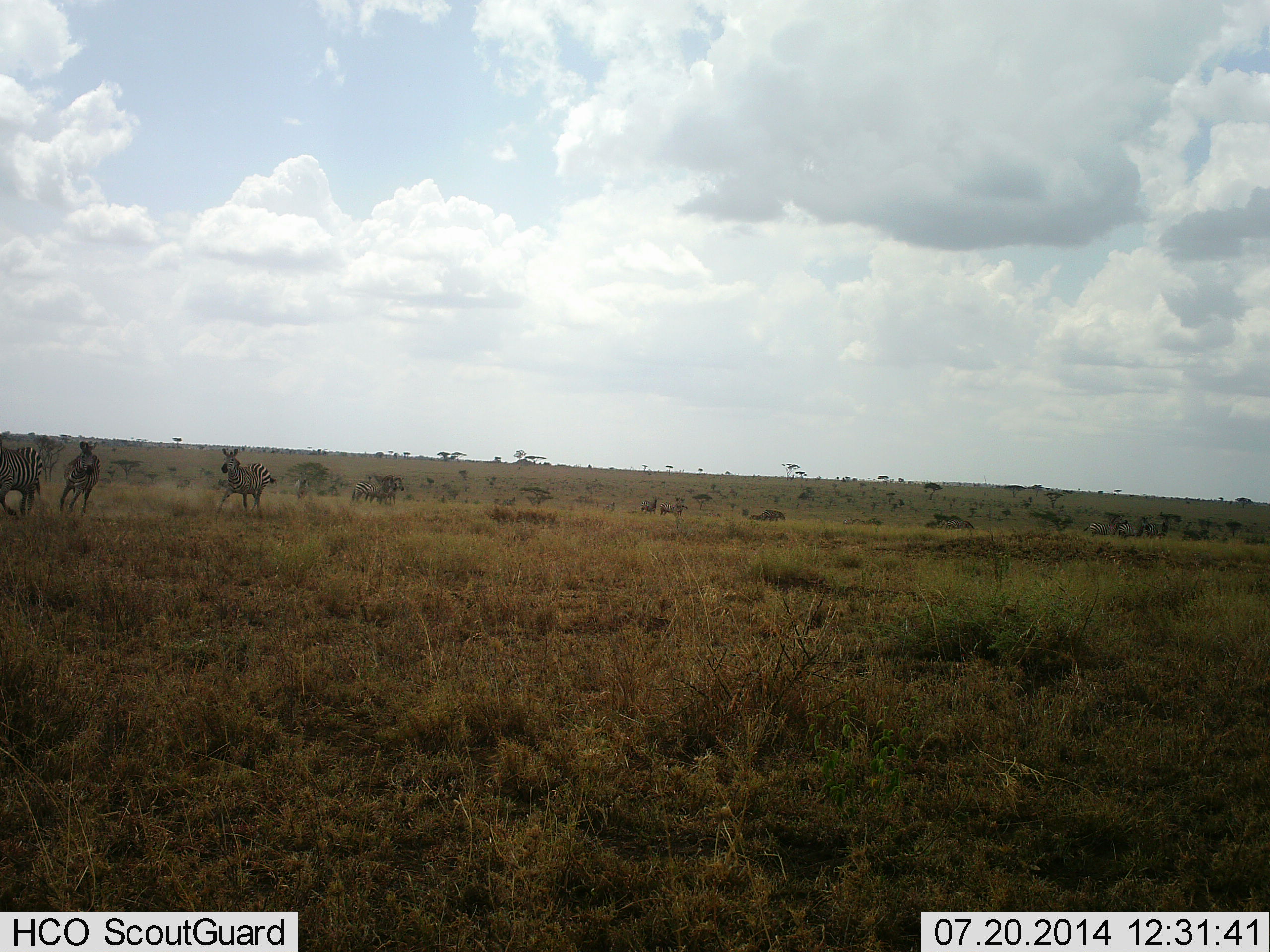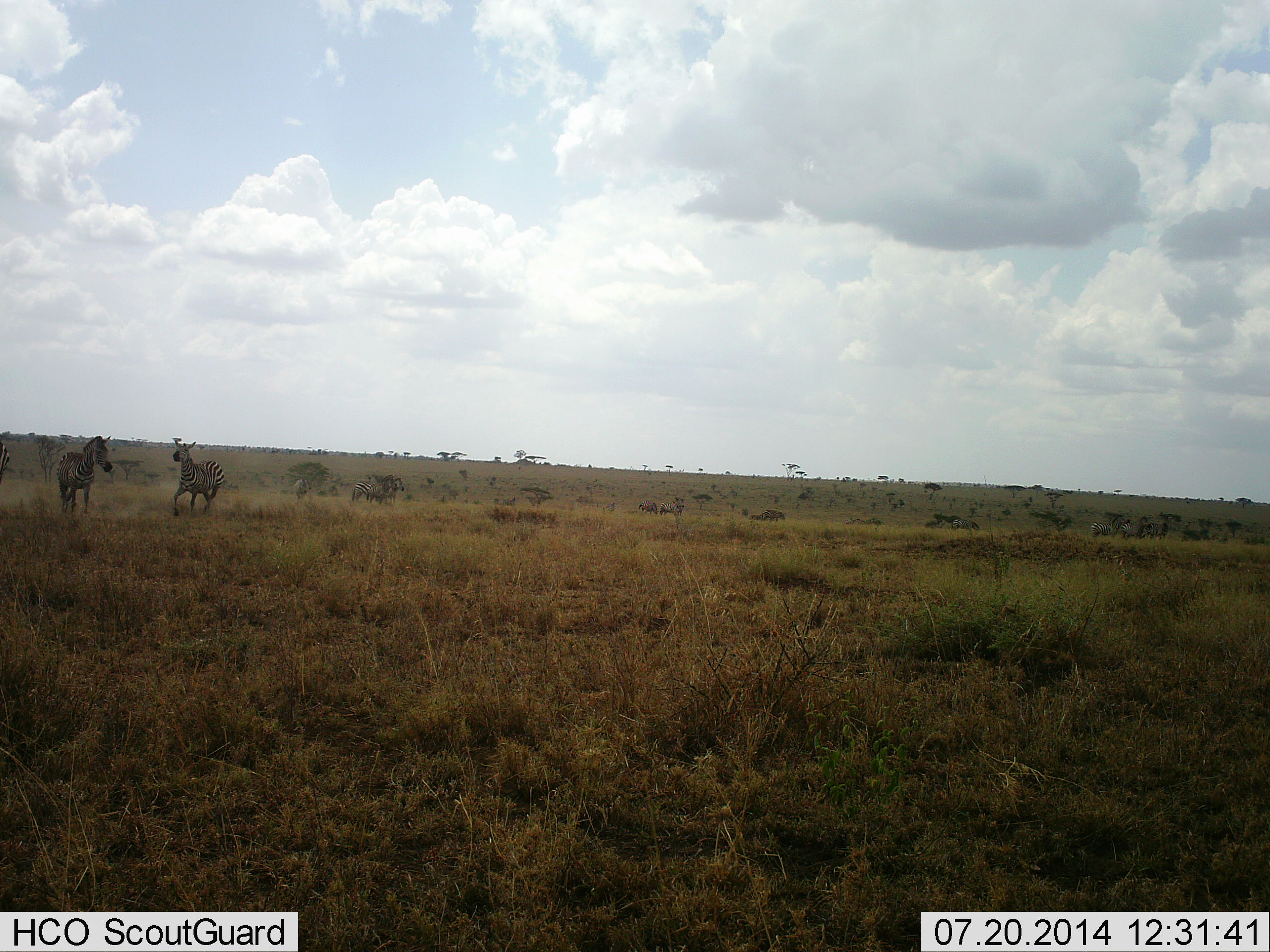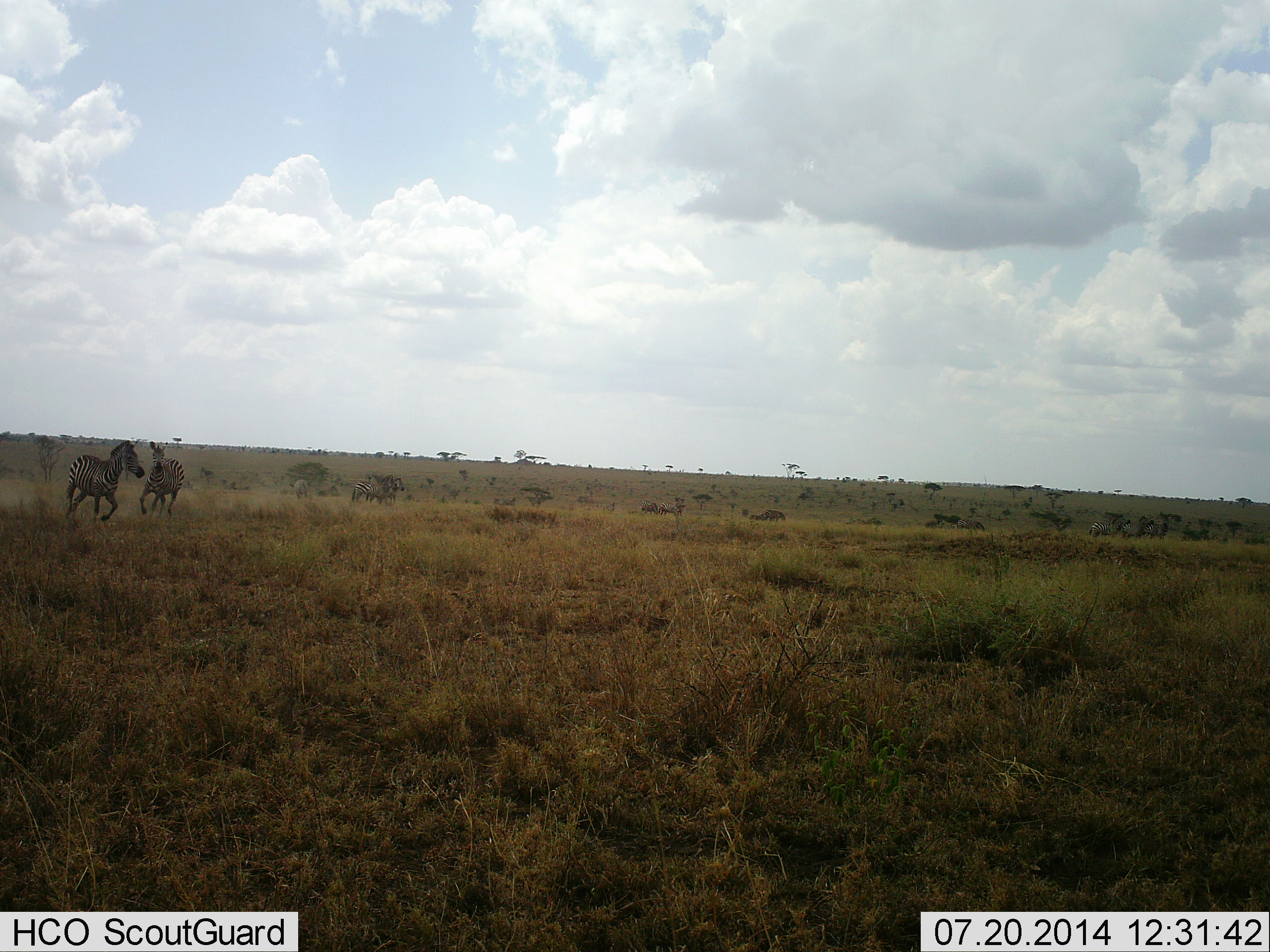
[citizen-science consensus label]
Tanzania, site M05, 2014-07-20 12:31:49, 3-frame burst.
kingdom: Animalia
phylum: Chordata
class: Mammalia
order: Perissodactyla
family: Equidae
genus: Equus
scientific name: Equus quagga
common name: plains zebra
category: zebra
Zebra (plains zebra) (Equus quagga), count 3. Behavior (volunteer vote fractions): standing 27%, resting 0%, moving 91%, interacting 27%. Young present (vote fraction): 0%. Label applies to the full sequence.